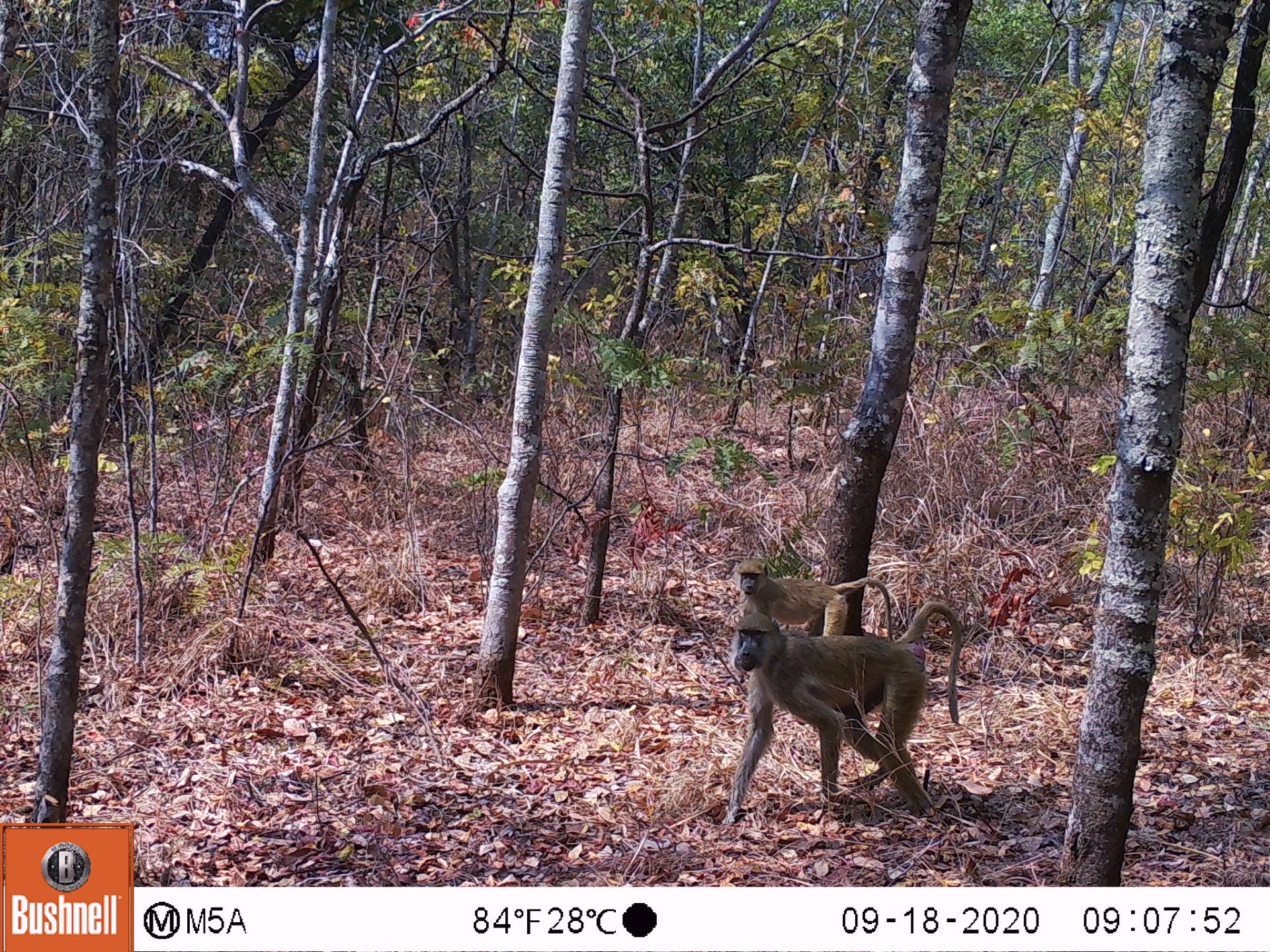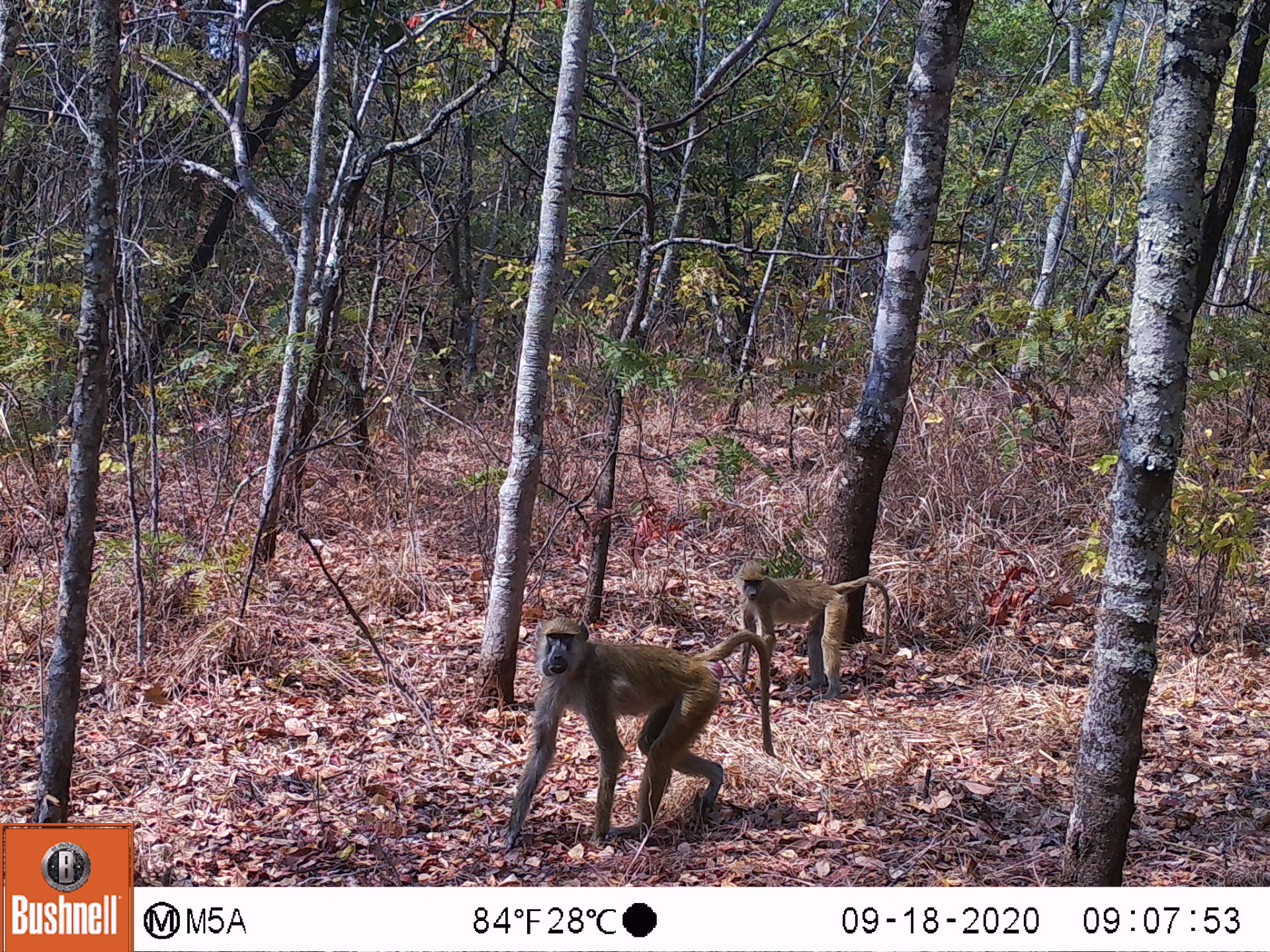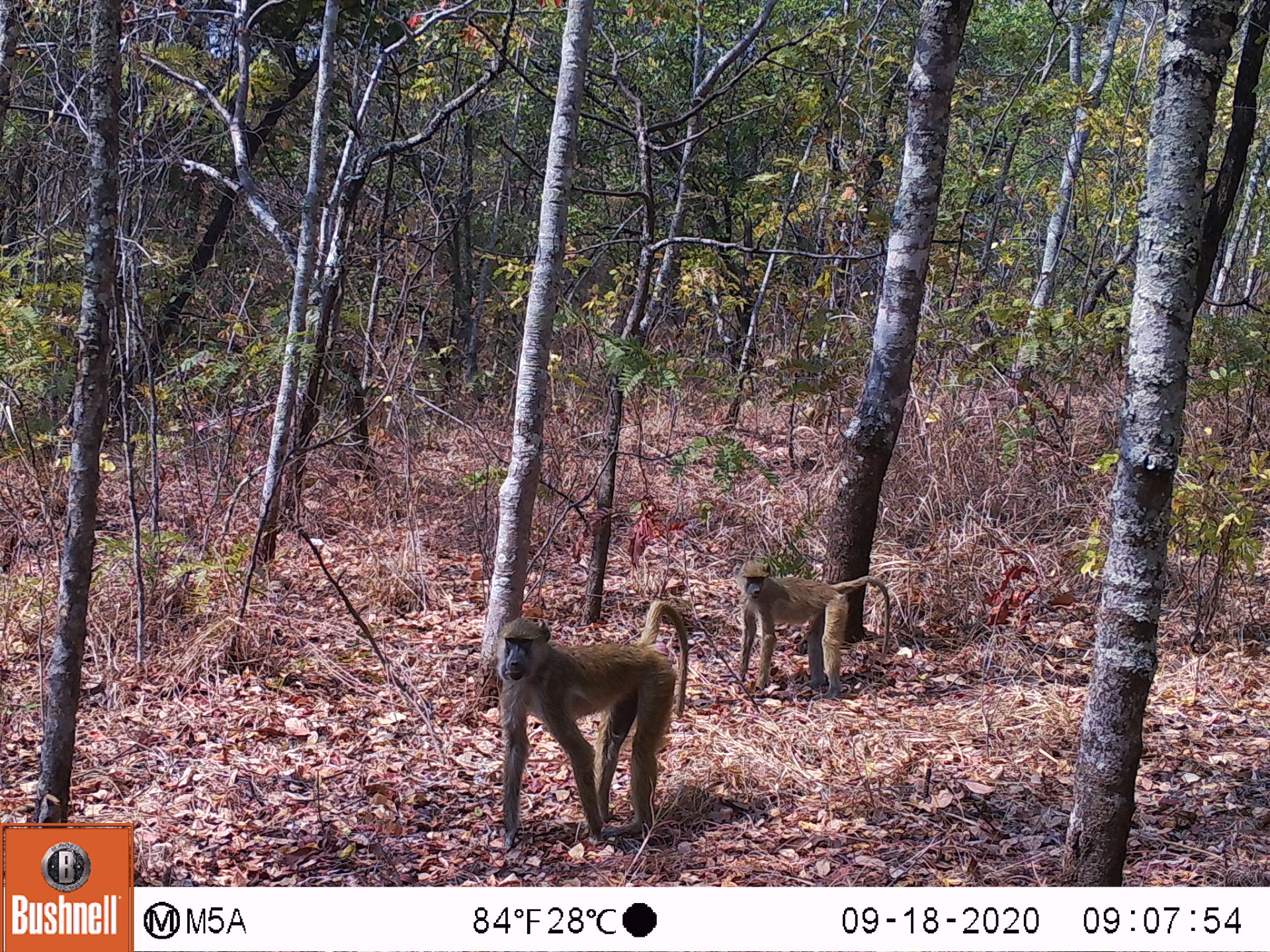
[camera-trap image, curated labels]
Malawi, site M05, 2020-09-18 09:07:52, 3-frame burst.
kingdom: Animalia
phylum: Chordata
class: Mammalia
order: Primates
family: Cercopithecidae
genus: Papio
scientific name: Papio cynocephalus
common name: yellow baboon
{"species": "yellow baboon (Papio cynocephalus)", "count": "2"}